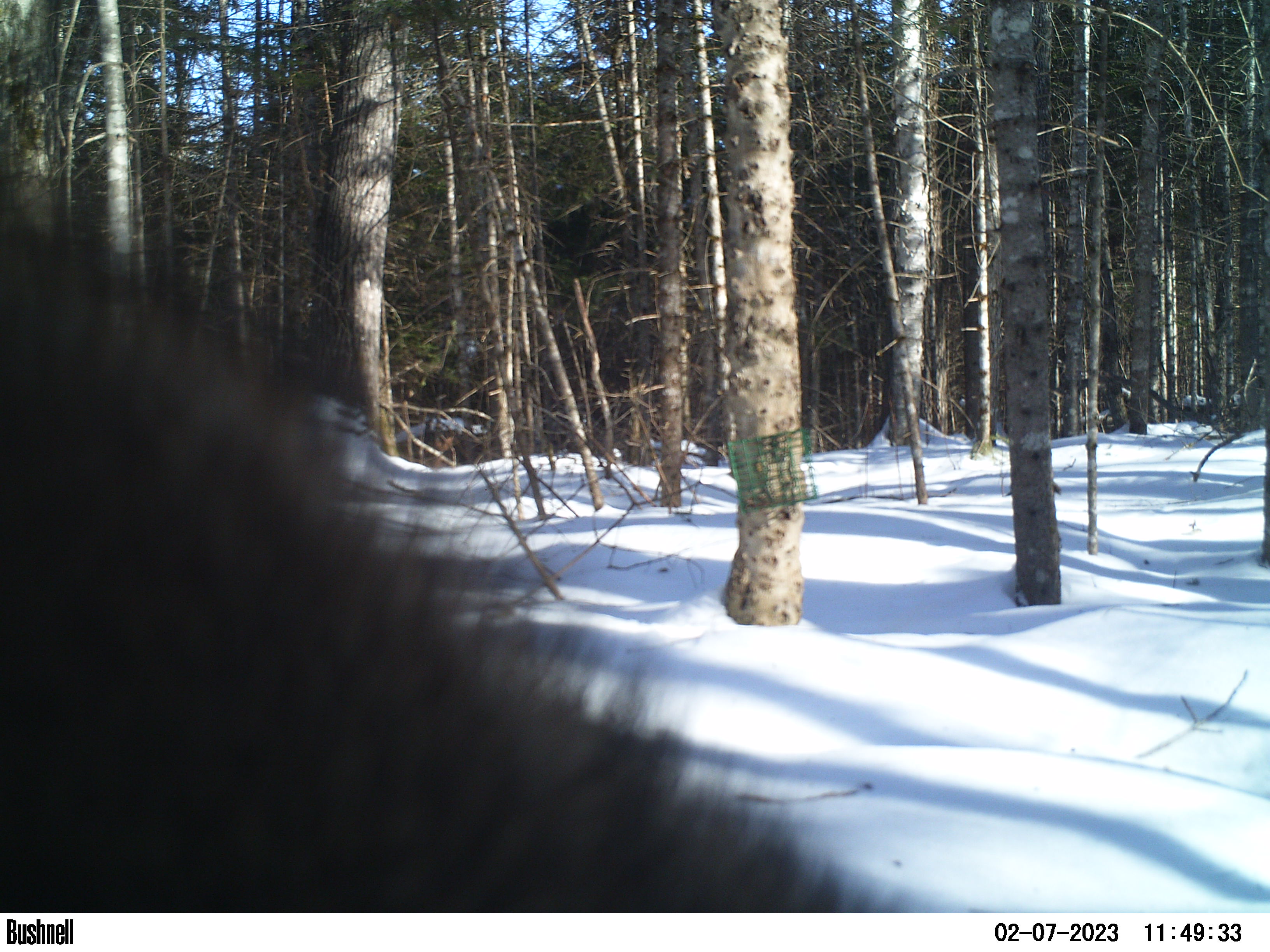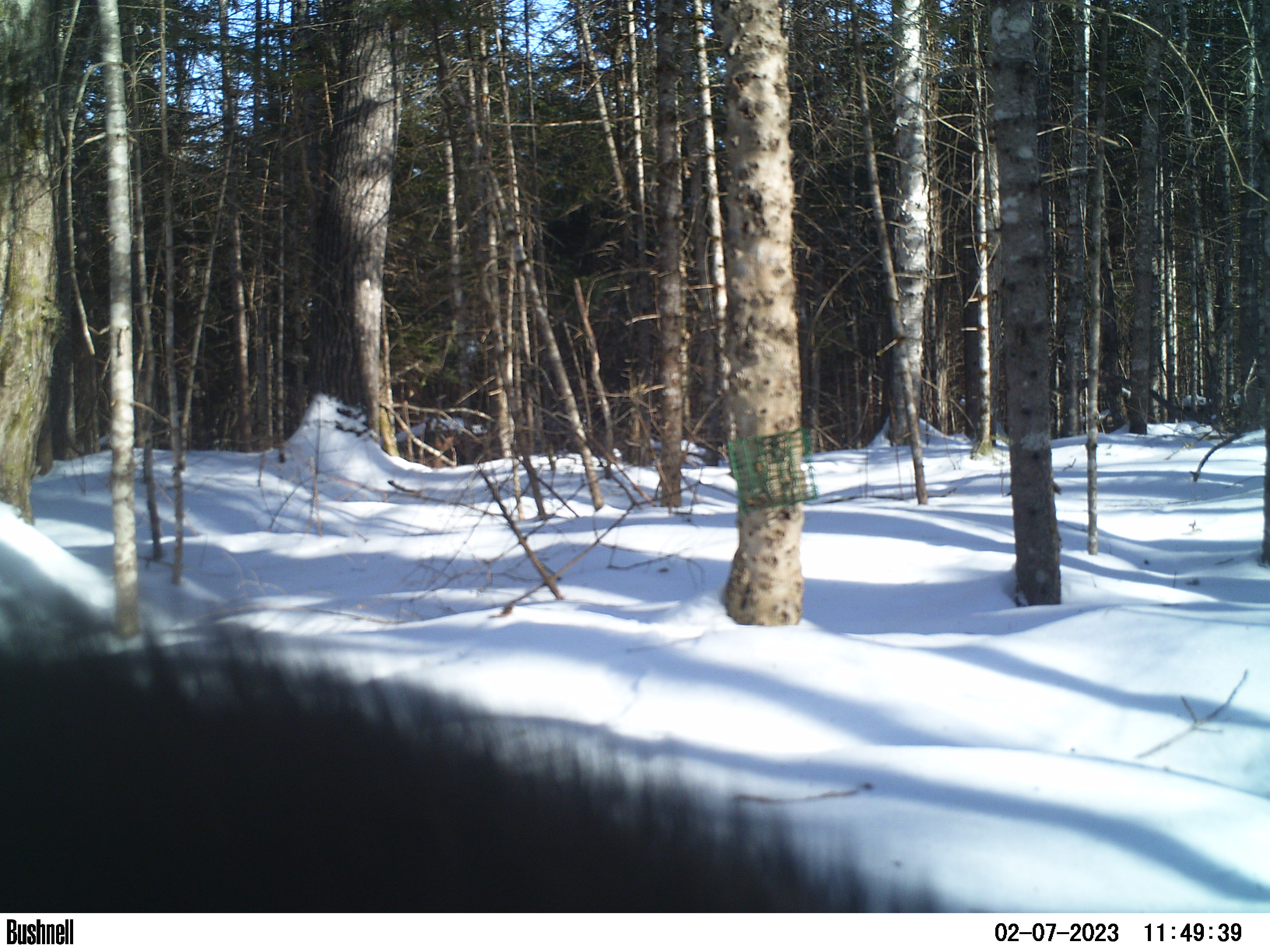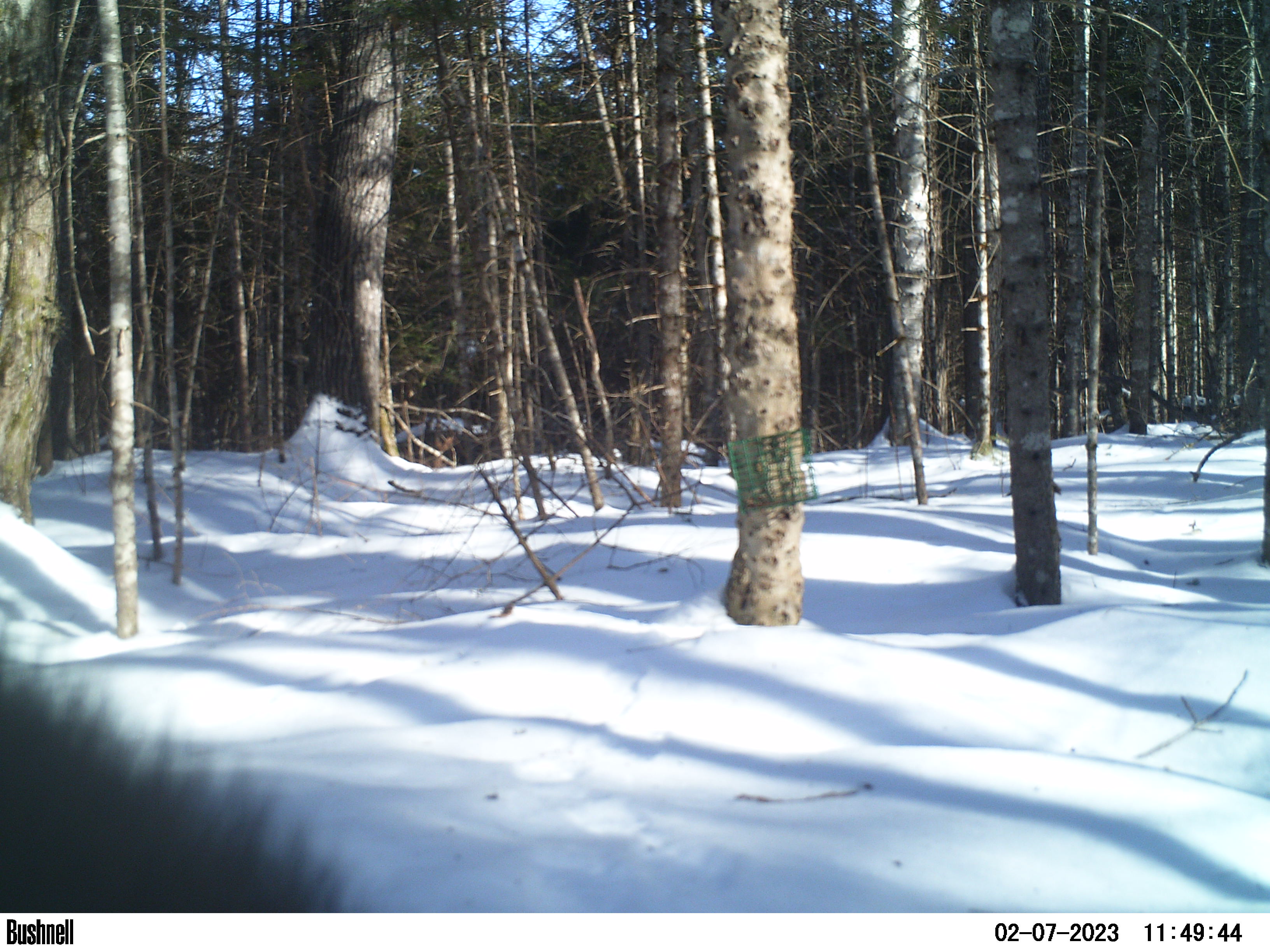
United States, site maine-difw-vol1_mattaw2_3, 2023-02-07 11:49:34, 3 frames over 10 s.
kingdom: Animalia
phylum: Chordata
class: Mammalia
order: Carnivora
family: Mustelidae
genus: Pekania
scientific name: Pekania pennanti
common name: fisher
Fisher (Pekania pennanti).